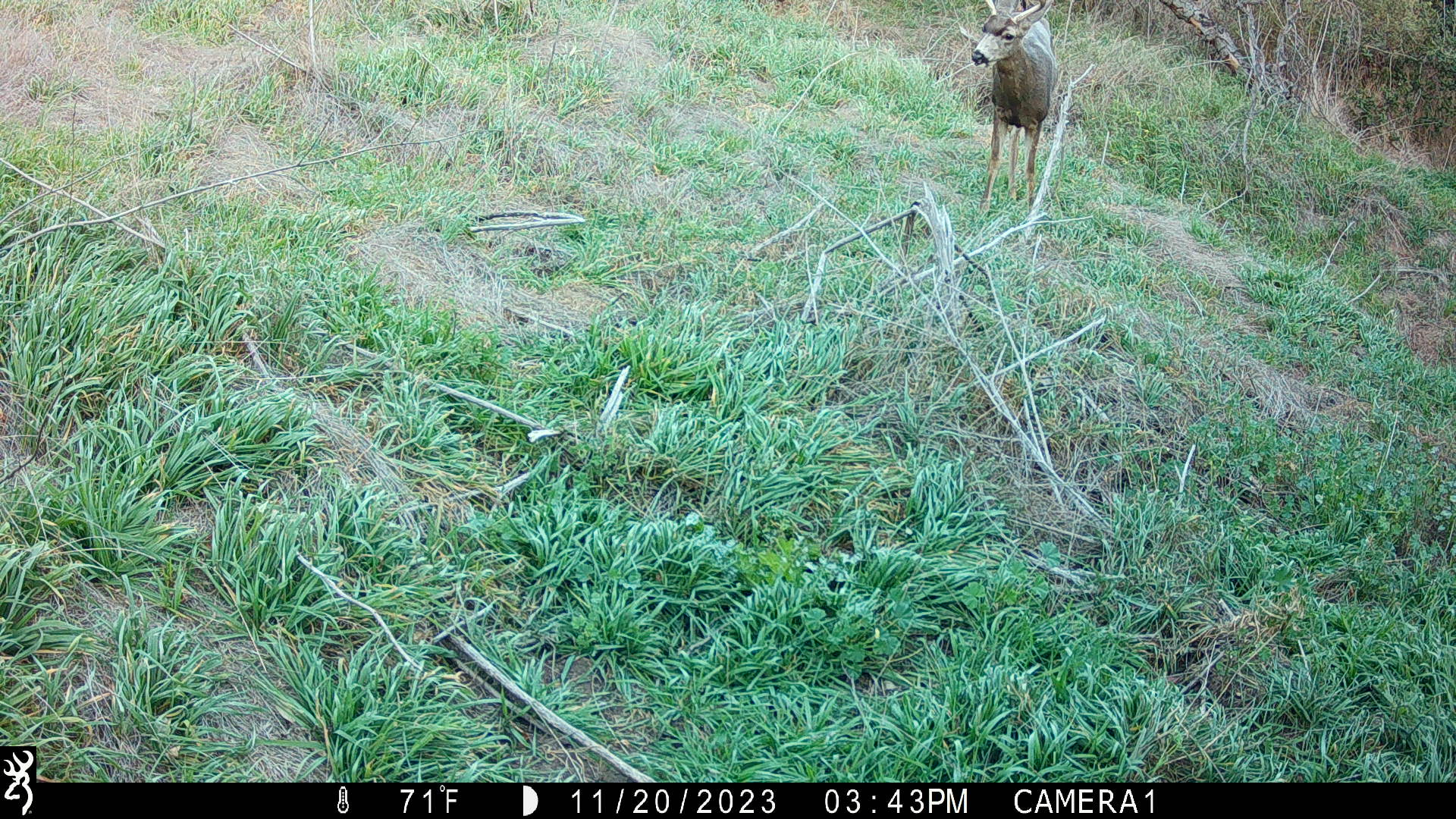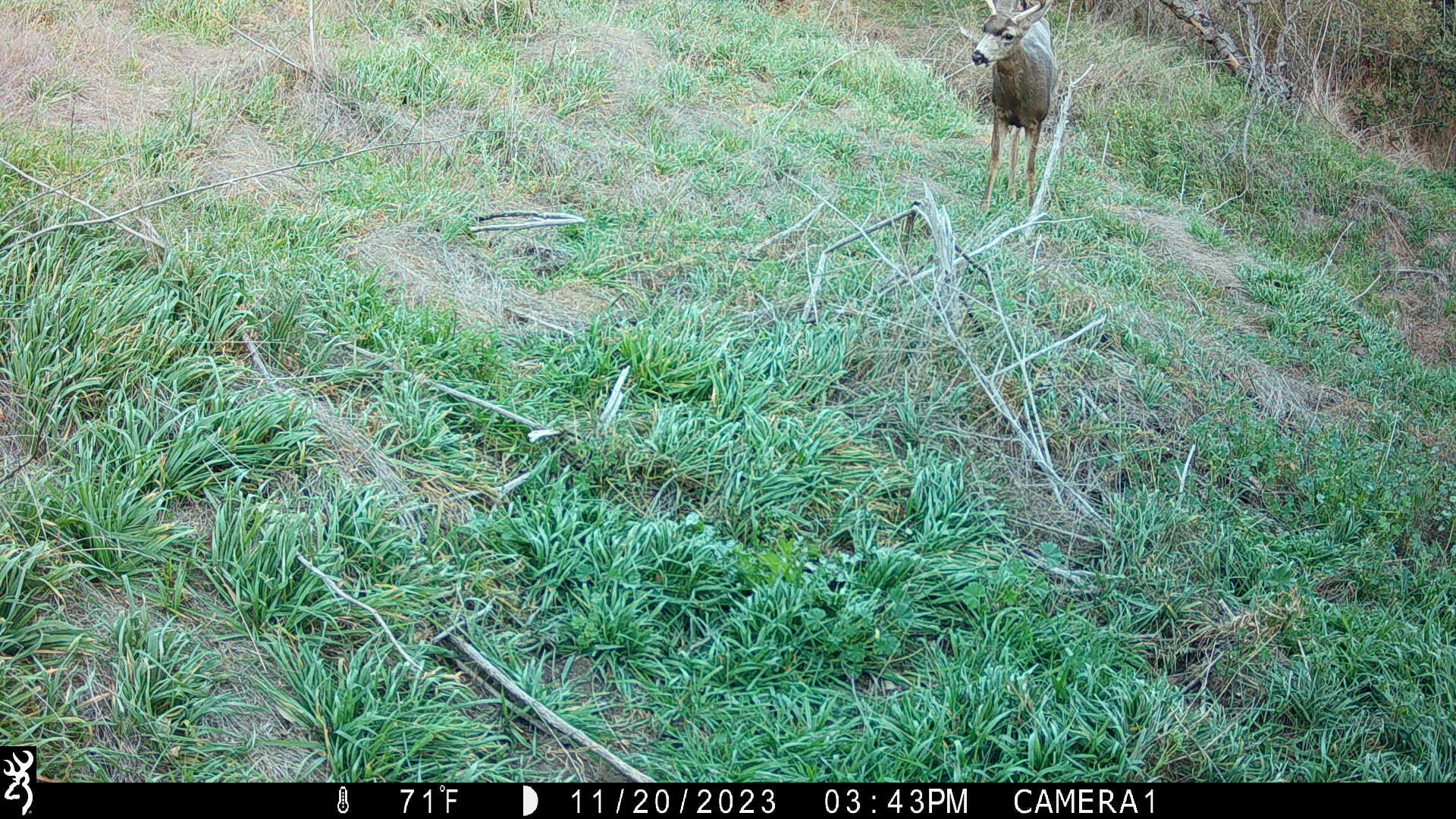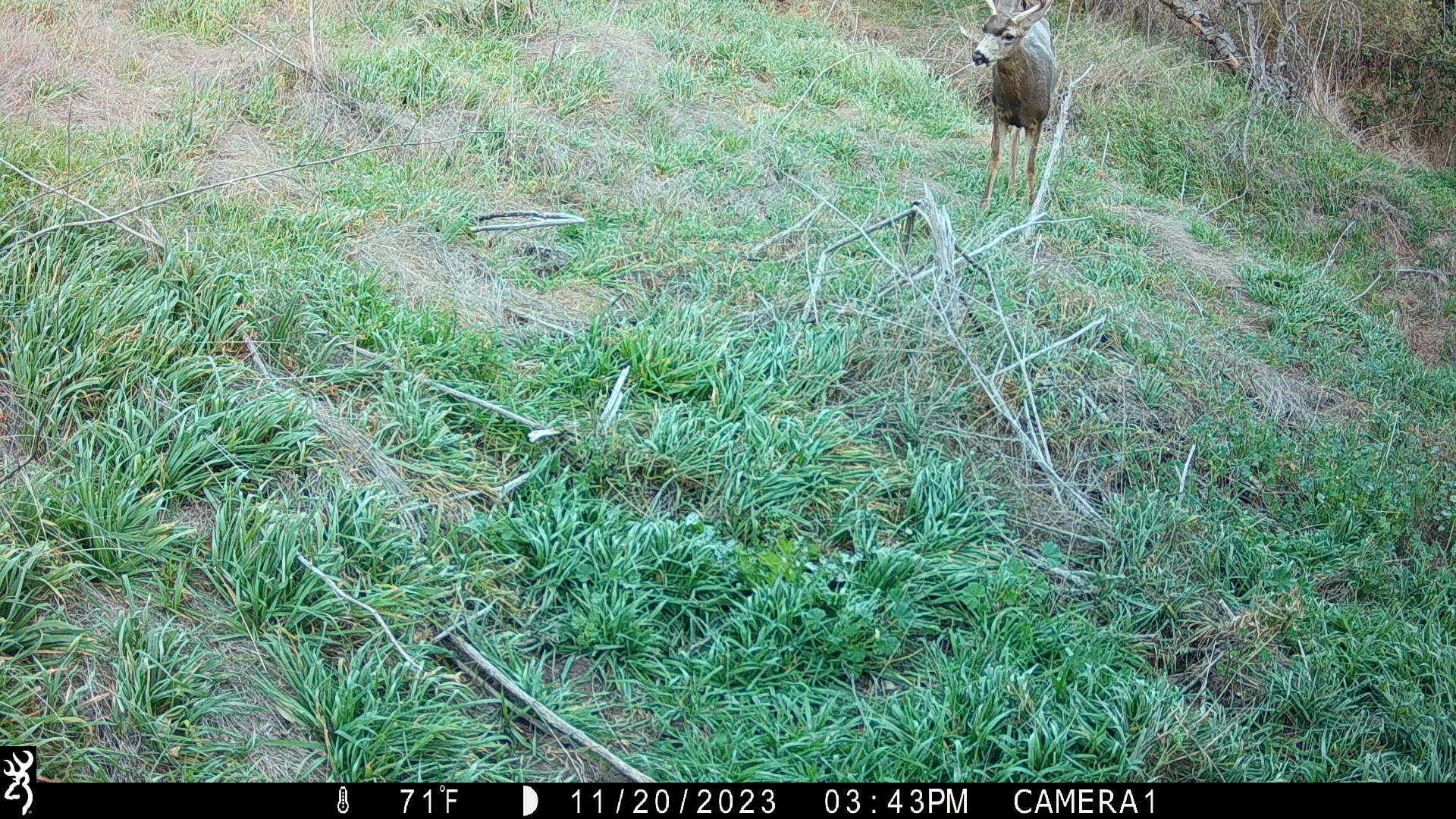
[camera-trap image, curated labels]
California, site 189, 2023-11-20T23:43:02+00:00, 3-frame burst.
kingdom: Animalia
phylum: Chordata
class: Mammalia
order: Artiodactyla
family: Cervidae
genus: Odocoileus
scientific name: Odocoileus hemionus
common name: mule deer